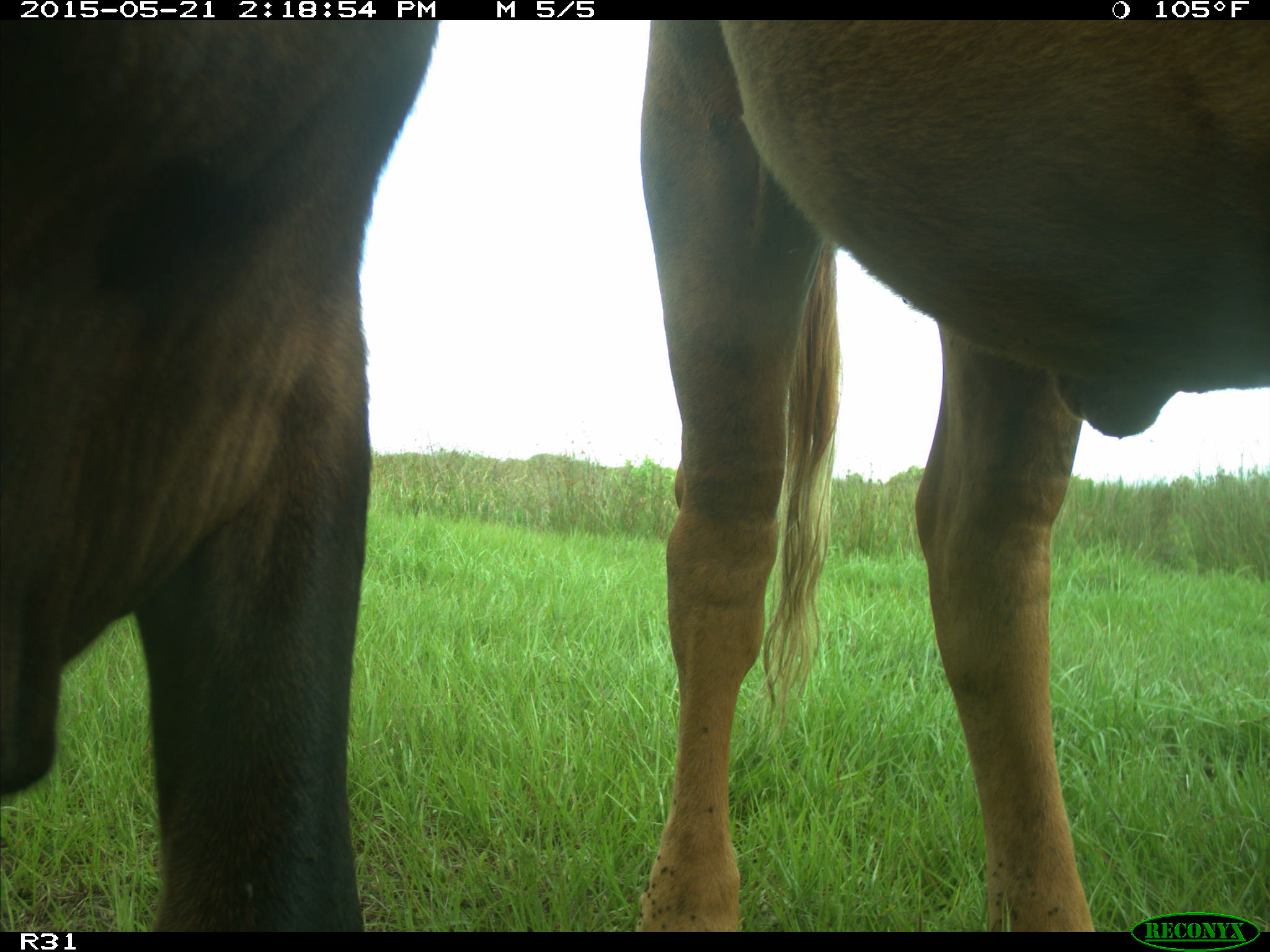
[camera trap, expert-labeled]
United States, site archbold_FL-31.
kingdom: Animalia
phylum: Chordata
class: Mammalia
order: Artiodactyla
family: Bovidae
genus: Bos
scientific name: Bos taurus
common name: domestic cow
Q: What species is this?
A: Bos taurus (domestic cow).